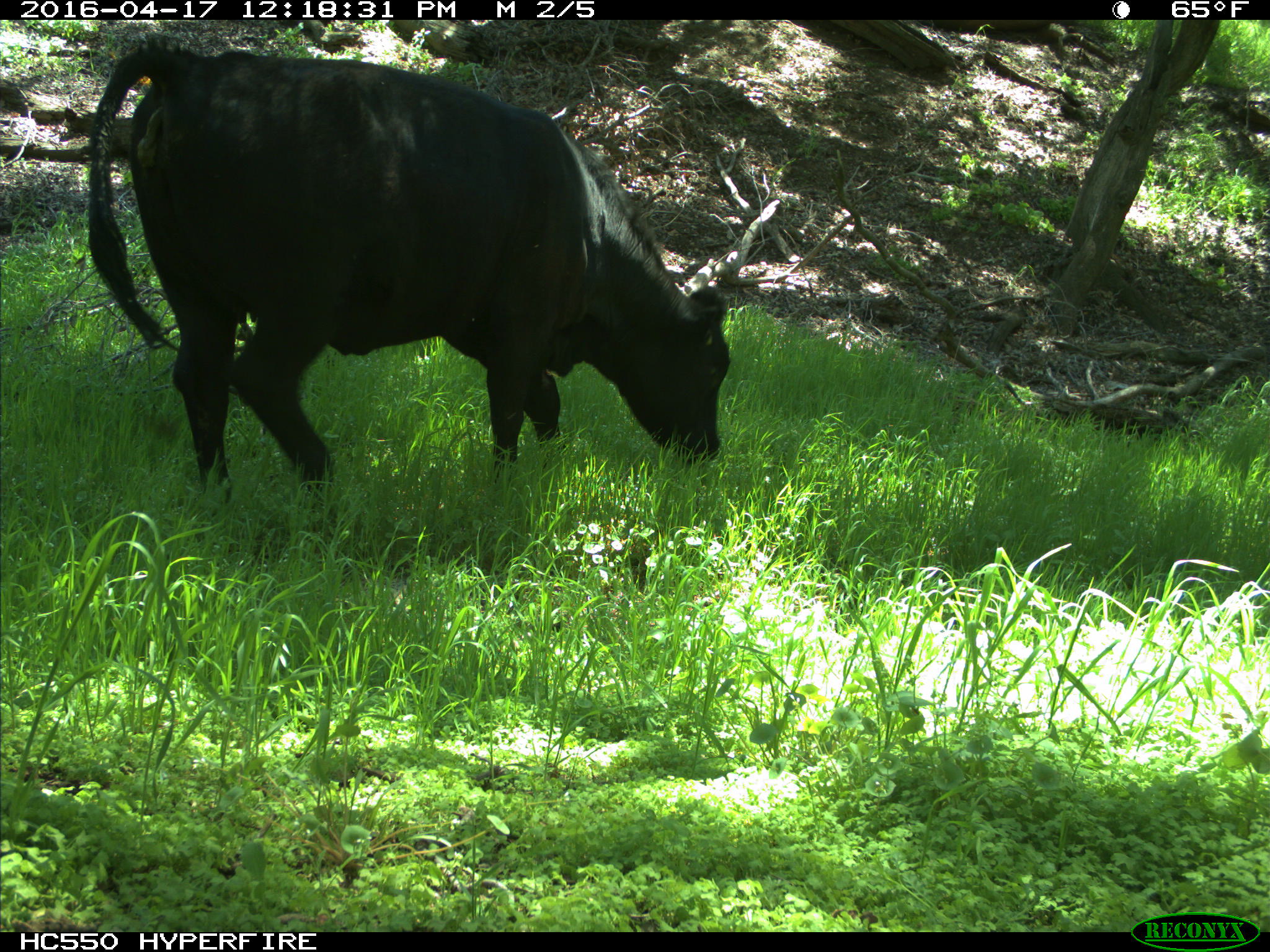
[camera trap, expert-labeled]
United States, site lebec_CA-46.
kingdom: Animalia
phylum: Chordata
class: Mammalia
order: Artiodactyla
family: Bovidae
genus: Bos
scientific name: Bos taurus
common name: domestic cow